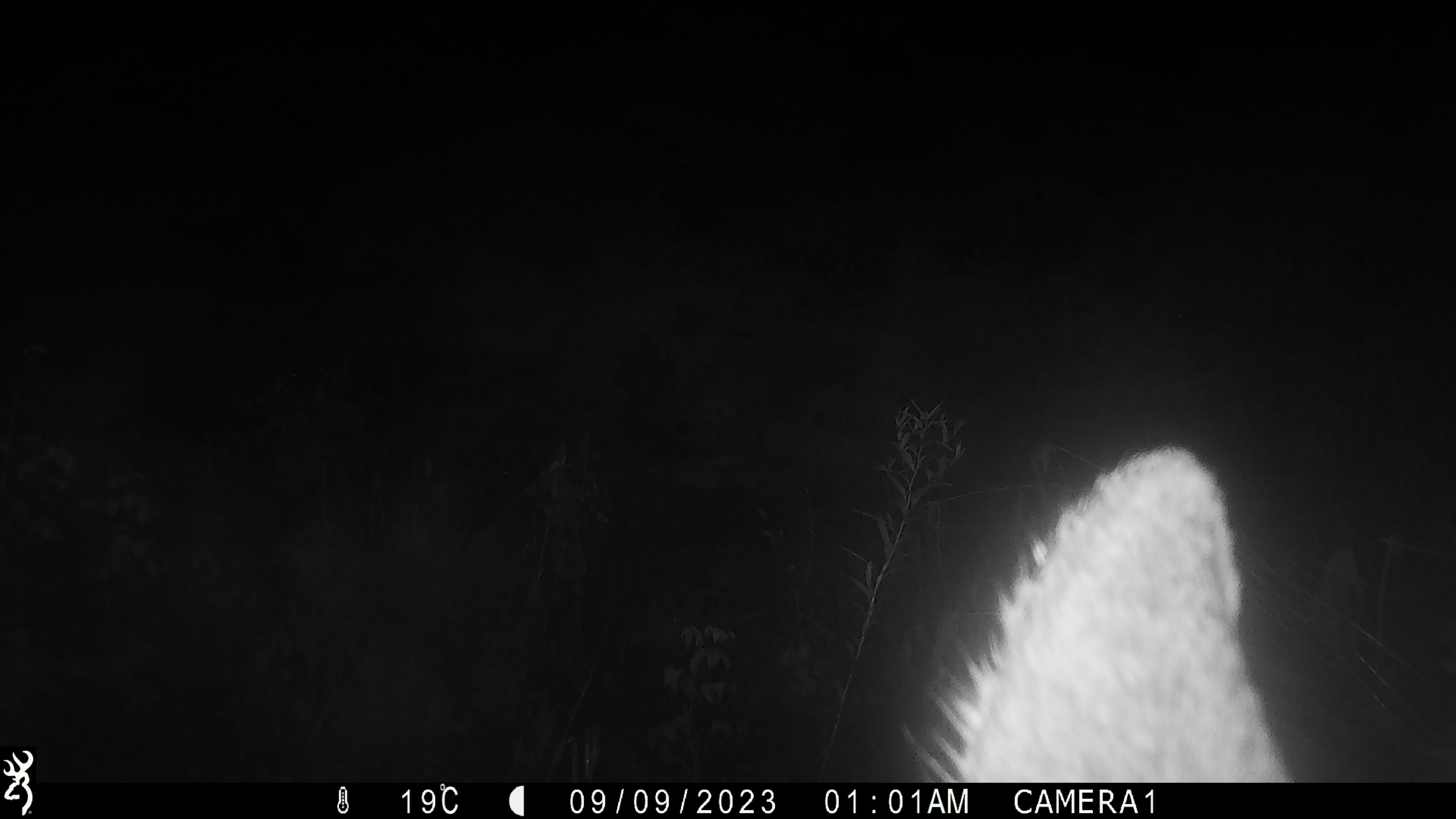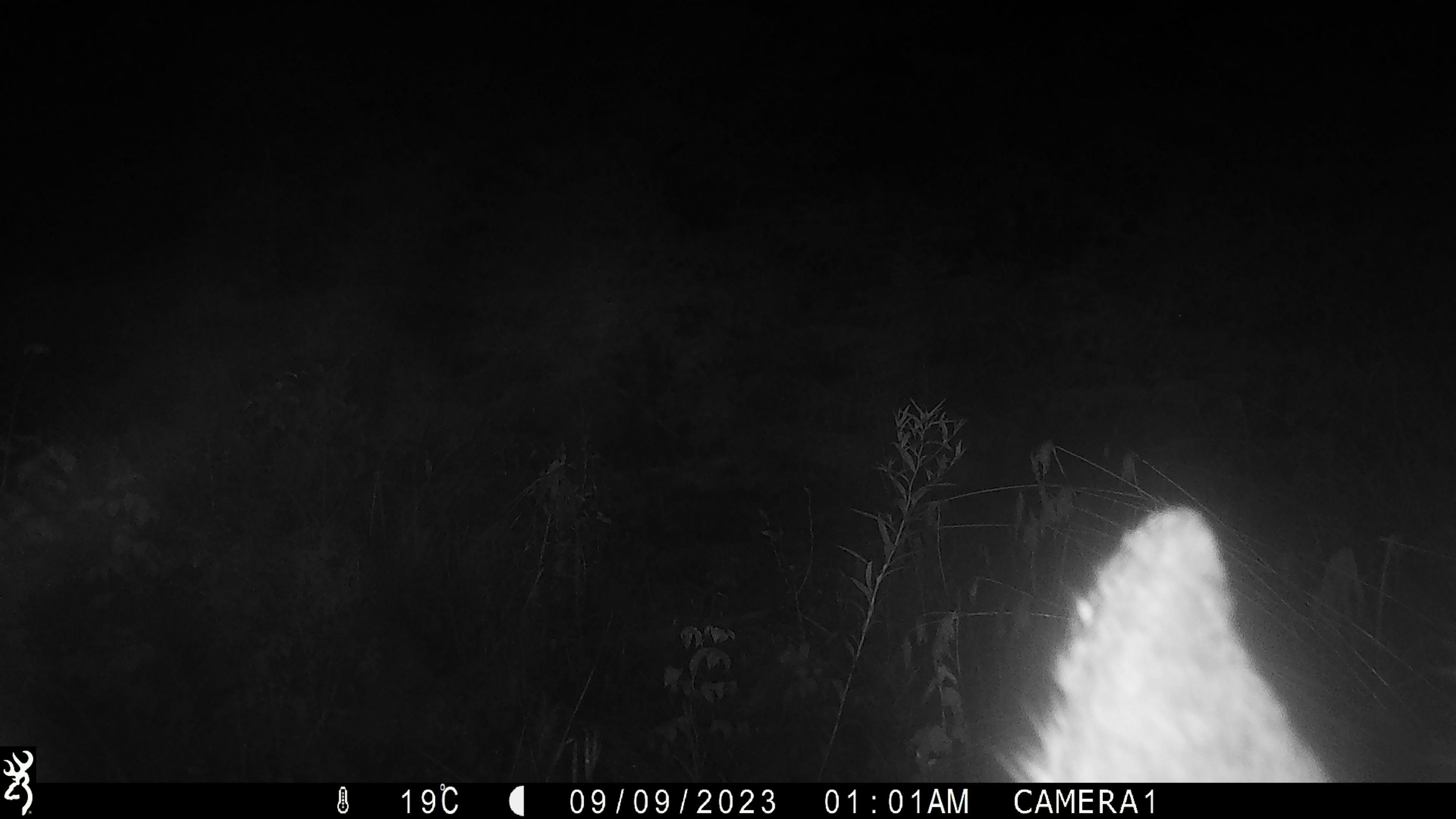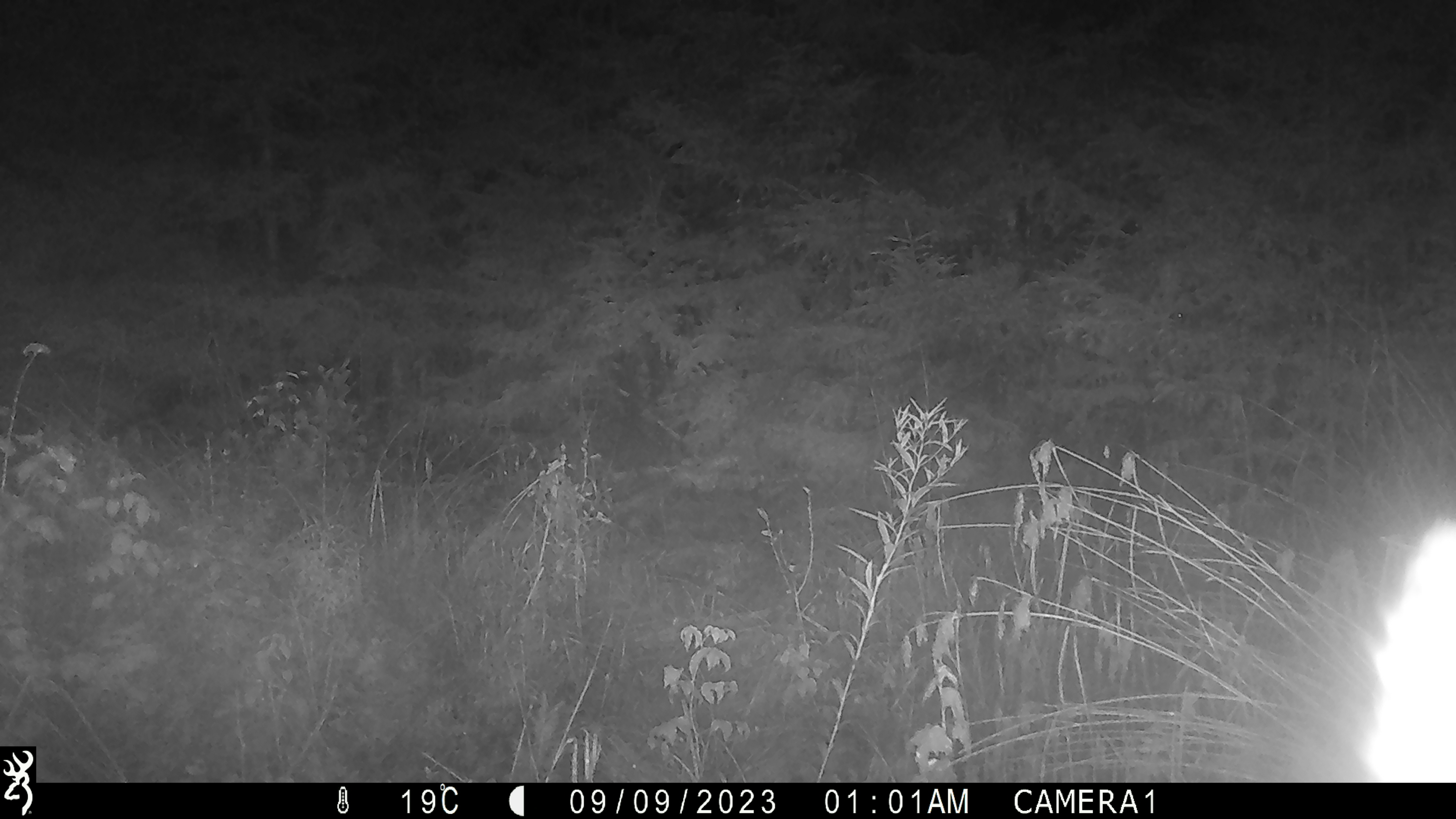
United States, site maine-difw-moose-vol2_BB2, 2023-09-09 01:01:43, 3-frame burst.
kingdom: Animalia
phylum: Chordata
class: Mammalia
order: Artiodactyla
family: Cervidae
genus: Alces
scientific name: Alces alces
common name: moose